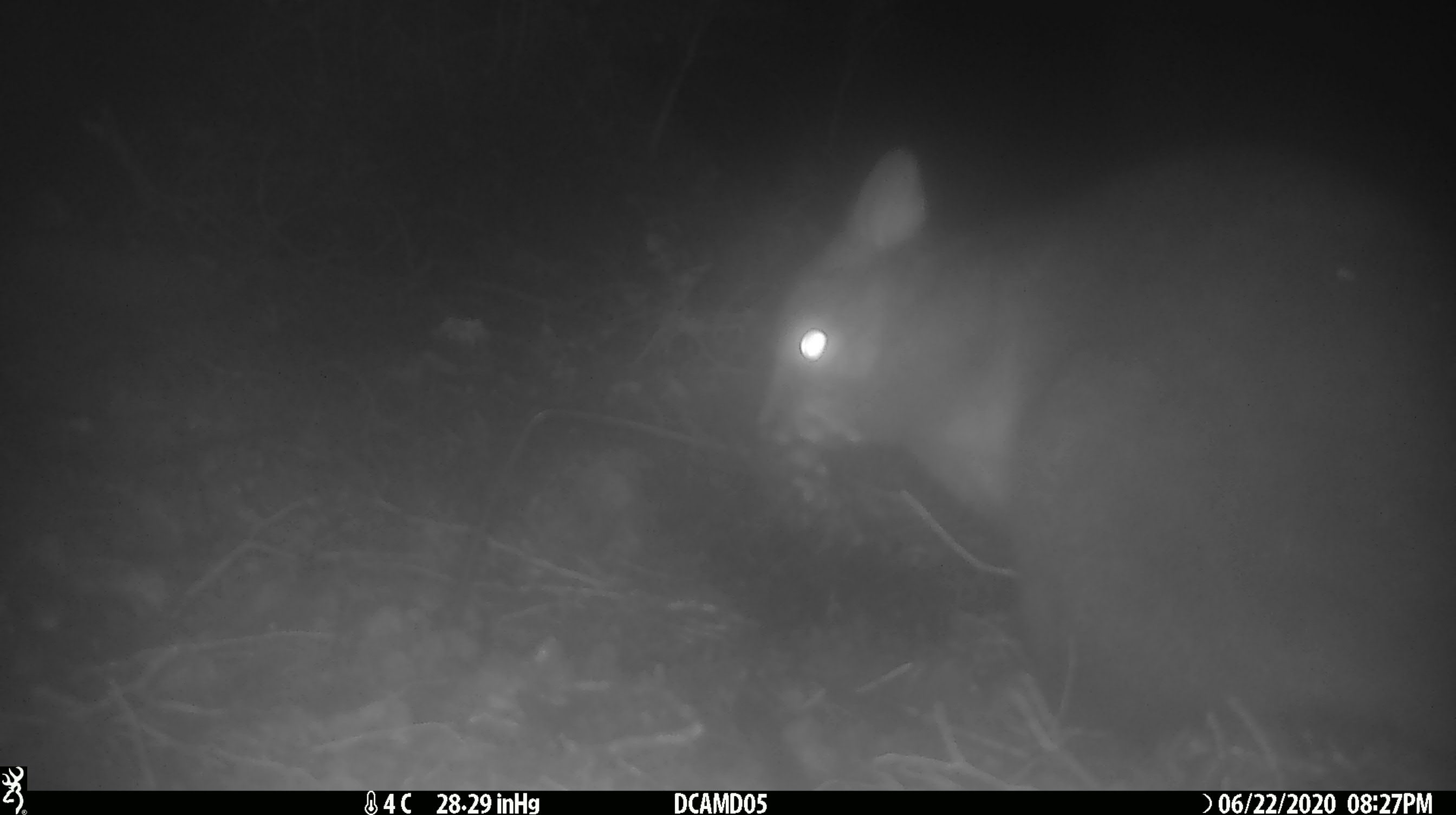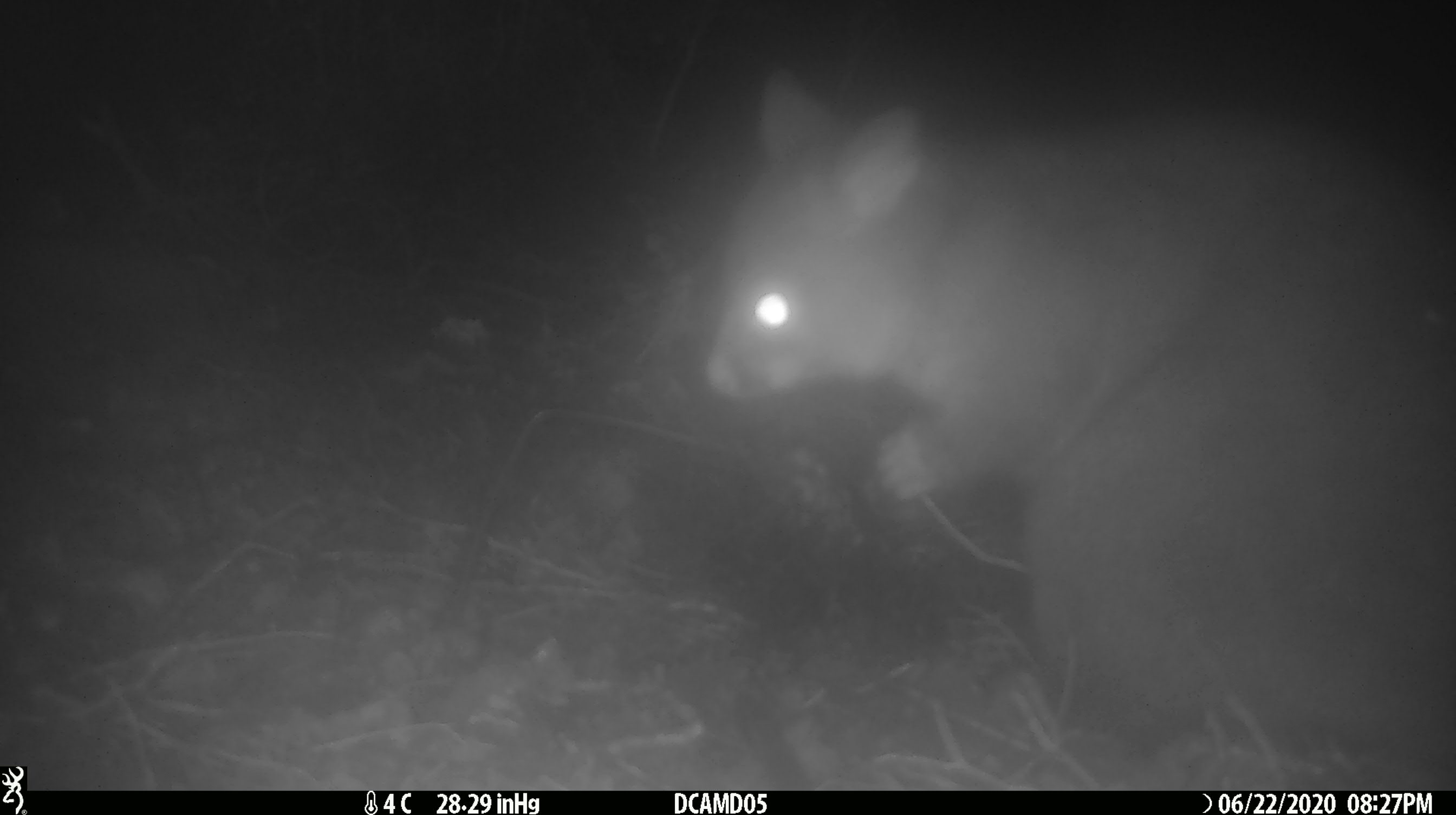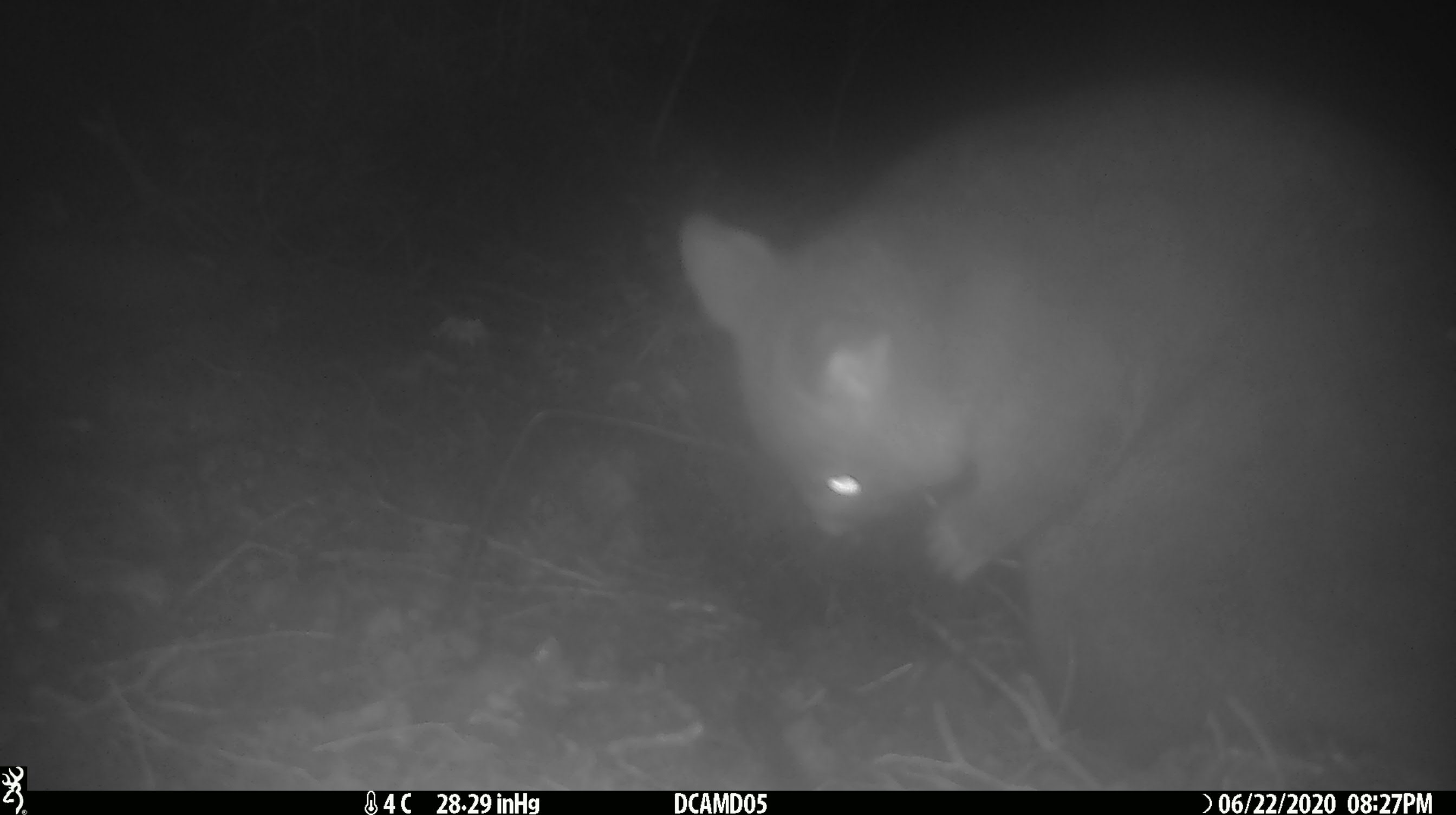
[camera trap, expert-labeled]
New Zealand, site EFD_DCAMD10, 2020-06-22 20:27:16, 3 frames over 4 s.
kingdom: Animalia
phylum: Chordata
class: Mammalia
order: Diprotodontia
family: Phalangeridae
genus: Trichosurus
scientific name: Trichosurus vulpecula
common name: common brushtail possum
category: possum